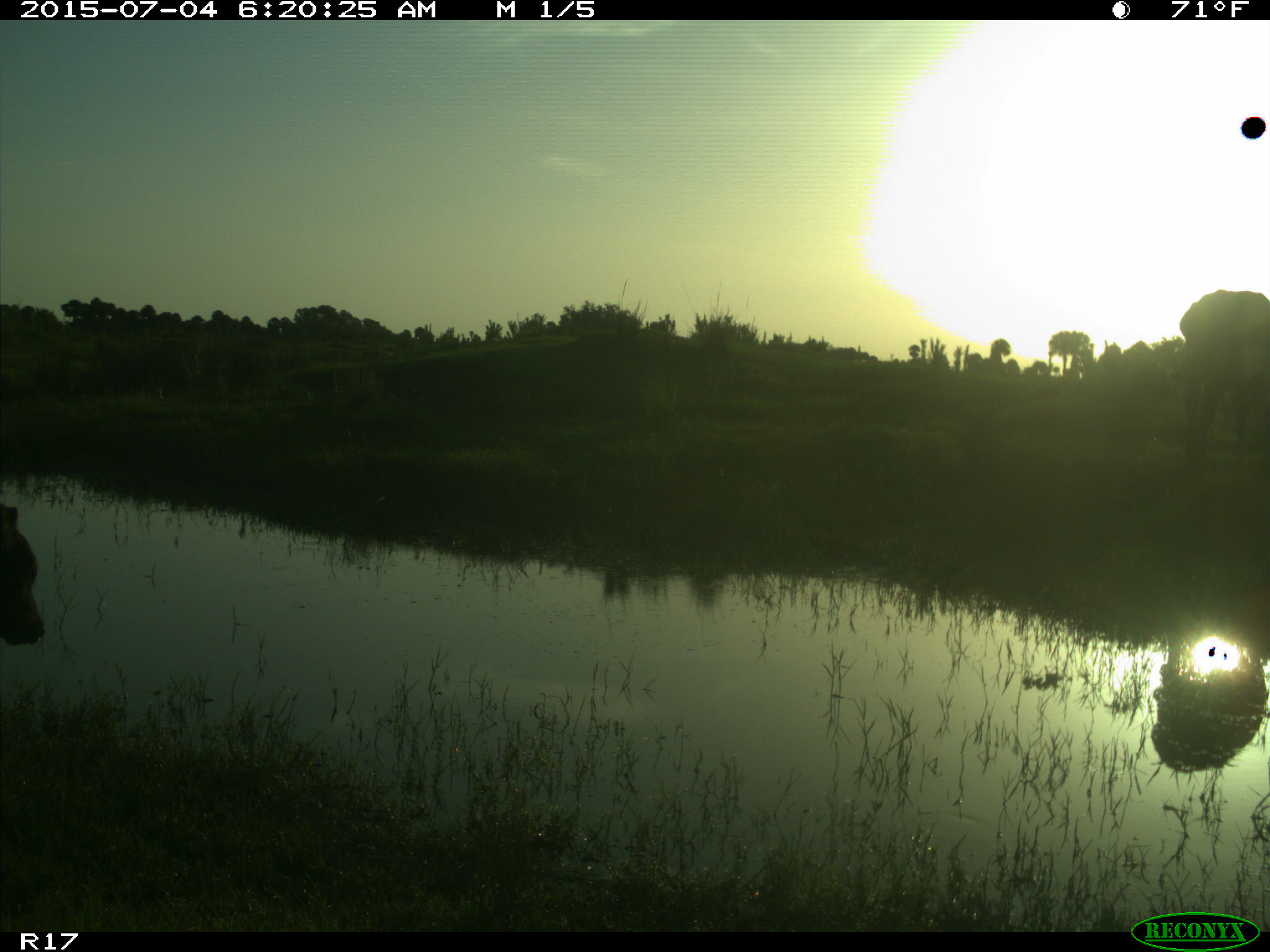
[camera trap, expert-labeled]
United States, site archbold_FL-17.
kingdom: Animalia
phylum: Chordata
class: Mammalia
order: Artiodactyla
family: Bovidae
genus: Bos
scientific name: Bos taurus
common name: domestic cow